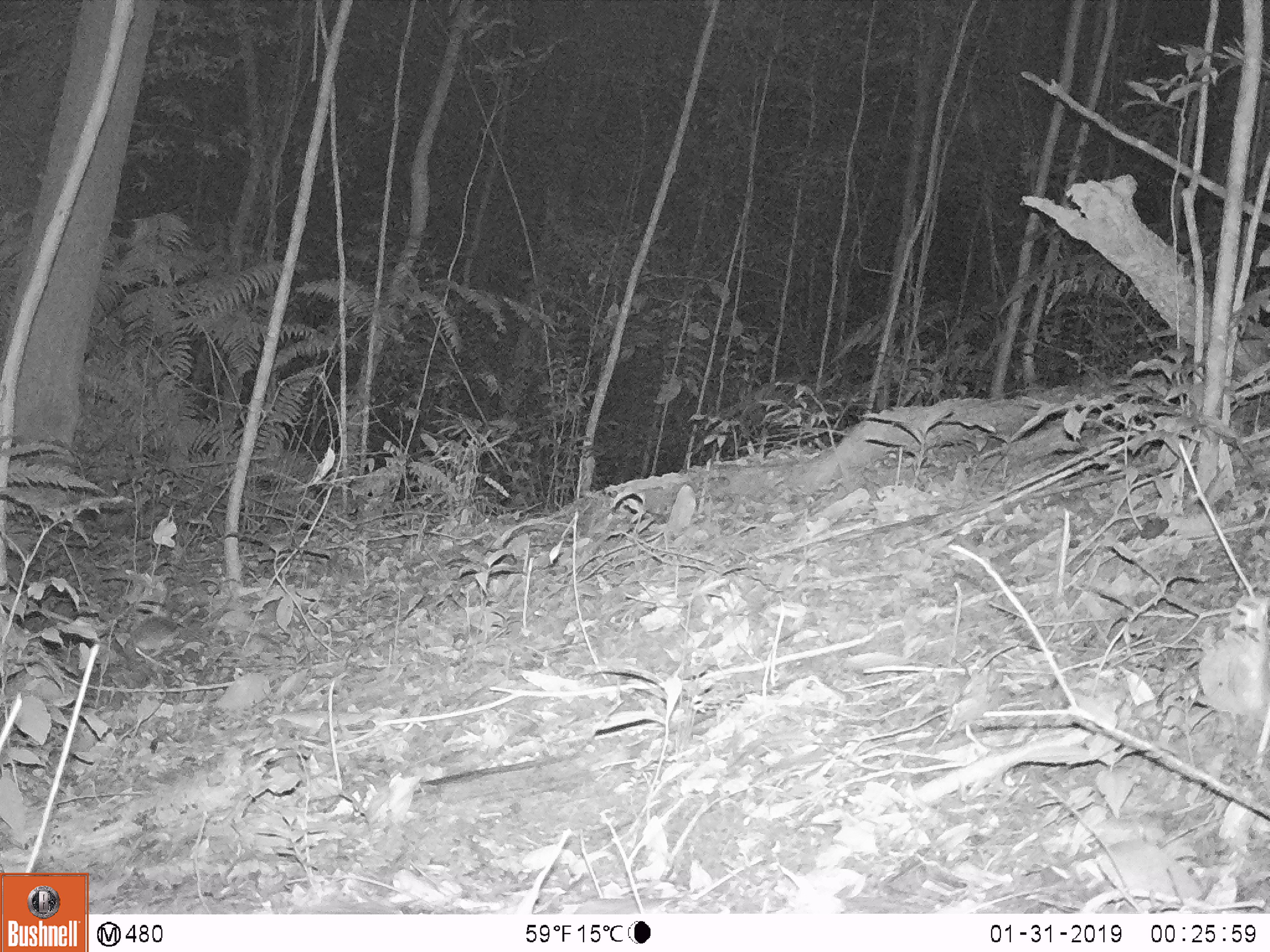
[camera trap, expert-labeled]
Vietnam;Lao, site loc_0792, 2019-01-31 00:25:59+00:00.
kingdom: Animalia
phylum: Chordata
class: Mammalia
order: Carnivora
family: Mustelidae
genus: Melogale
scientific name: Melogale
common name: ferret badger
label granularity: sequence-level